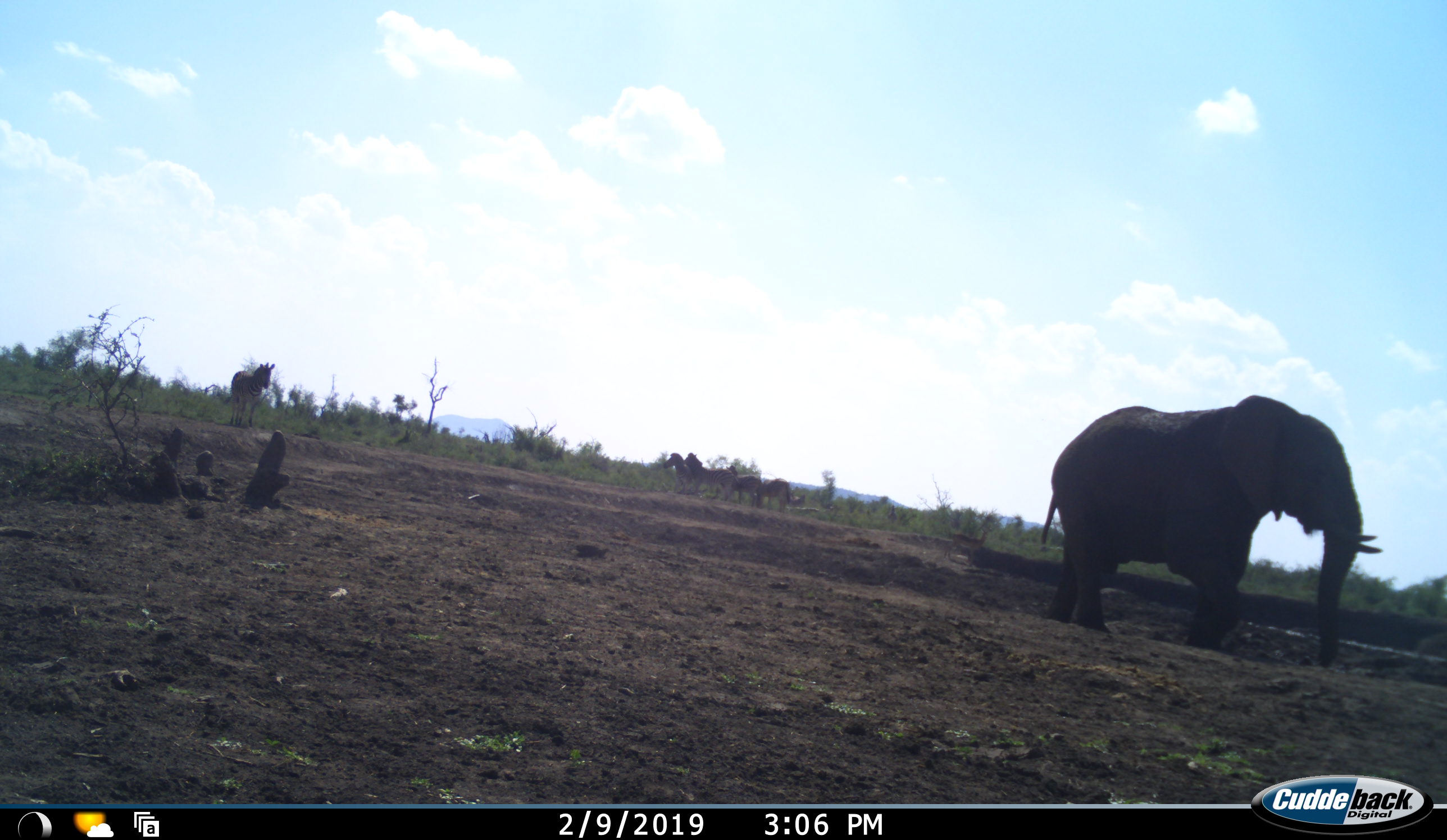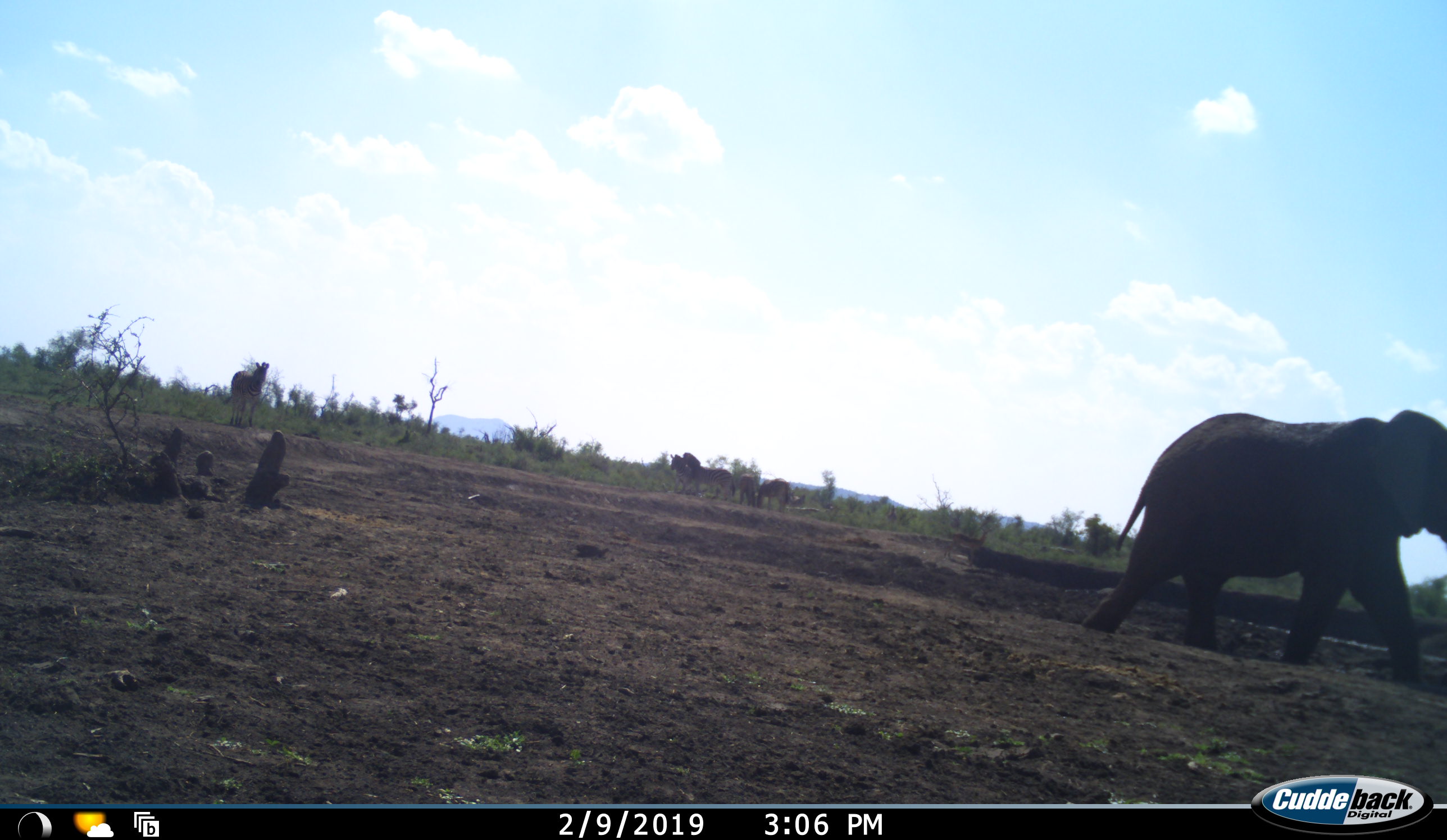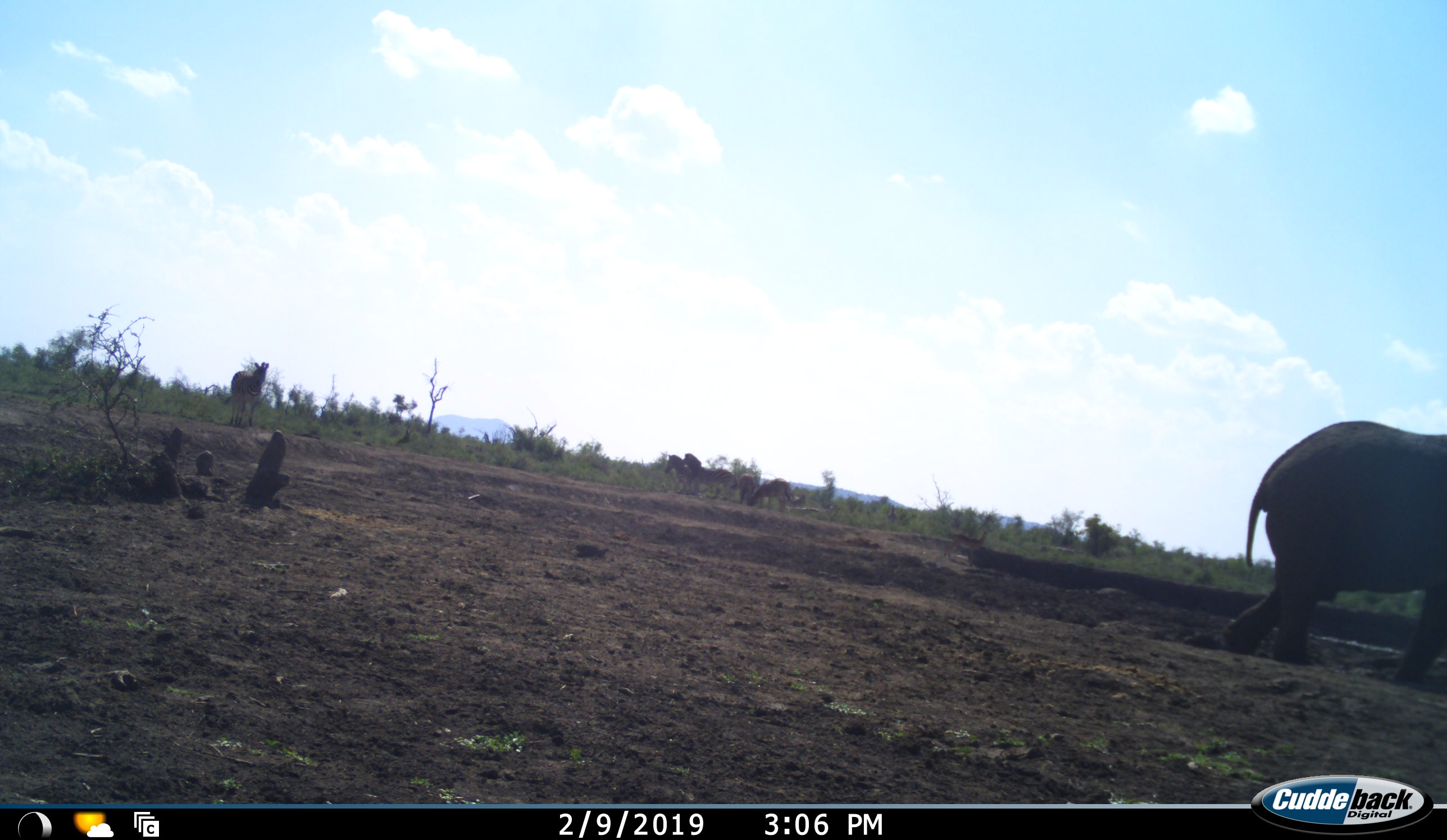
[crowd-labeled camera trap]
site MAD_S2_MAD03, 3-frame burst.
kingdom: Animalia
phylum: Chordata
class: Mammalia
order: Proboscidea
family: Elephantidae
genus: Loxodonta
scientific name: Loxodonta africana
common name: african bush elephant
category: elephant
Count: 1.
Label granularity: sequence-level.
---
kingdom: Animalia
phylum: Chordata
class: Mammalia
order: Perissodactyla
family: Equidae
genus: Equus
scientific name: Equus quagga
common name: plains zebra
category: zebraplains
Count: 5.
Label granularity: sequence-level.